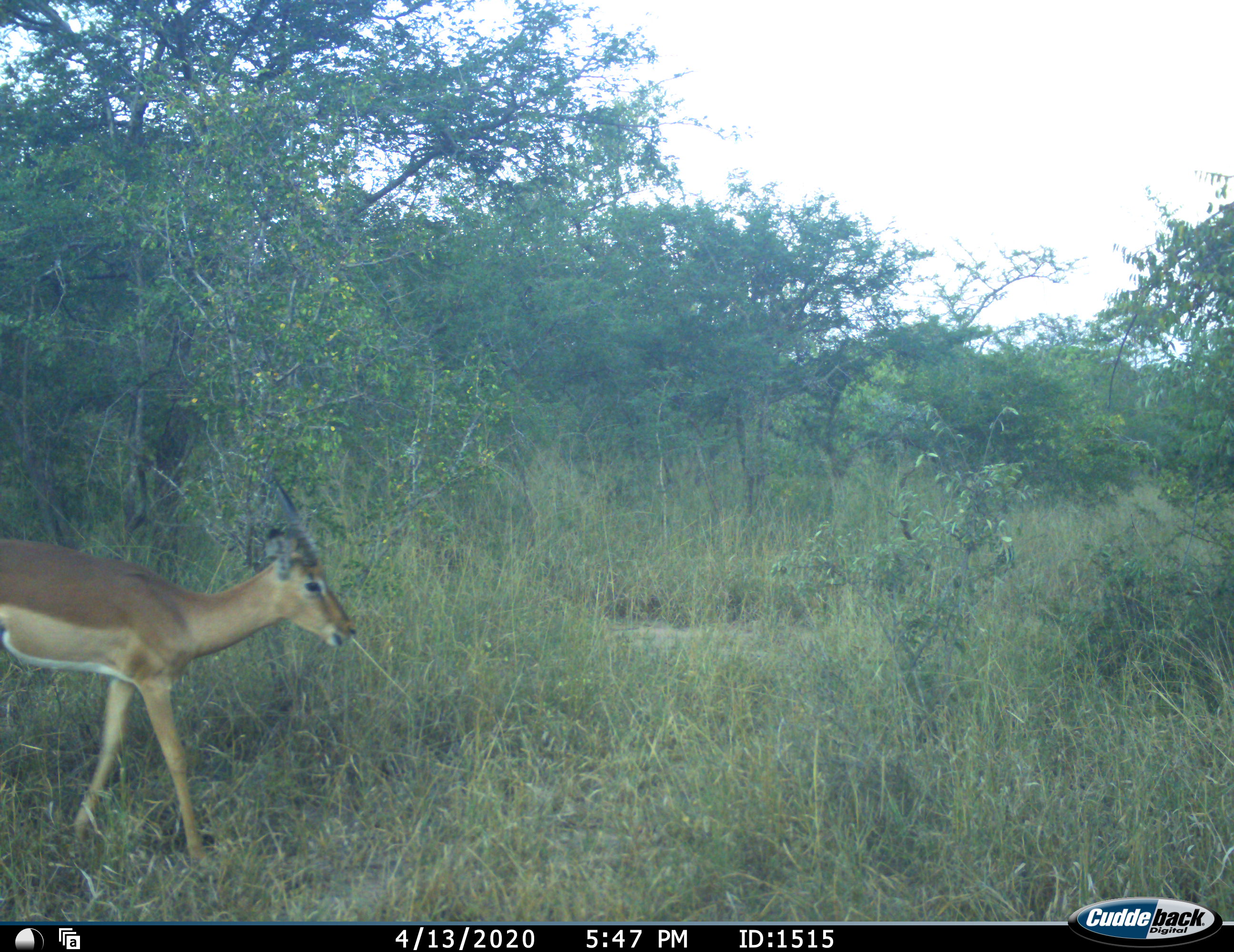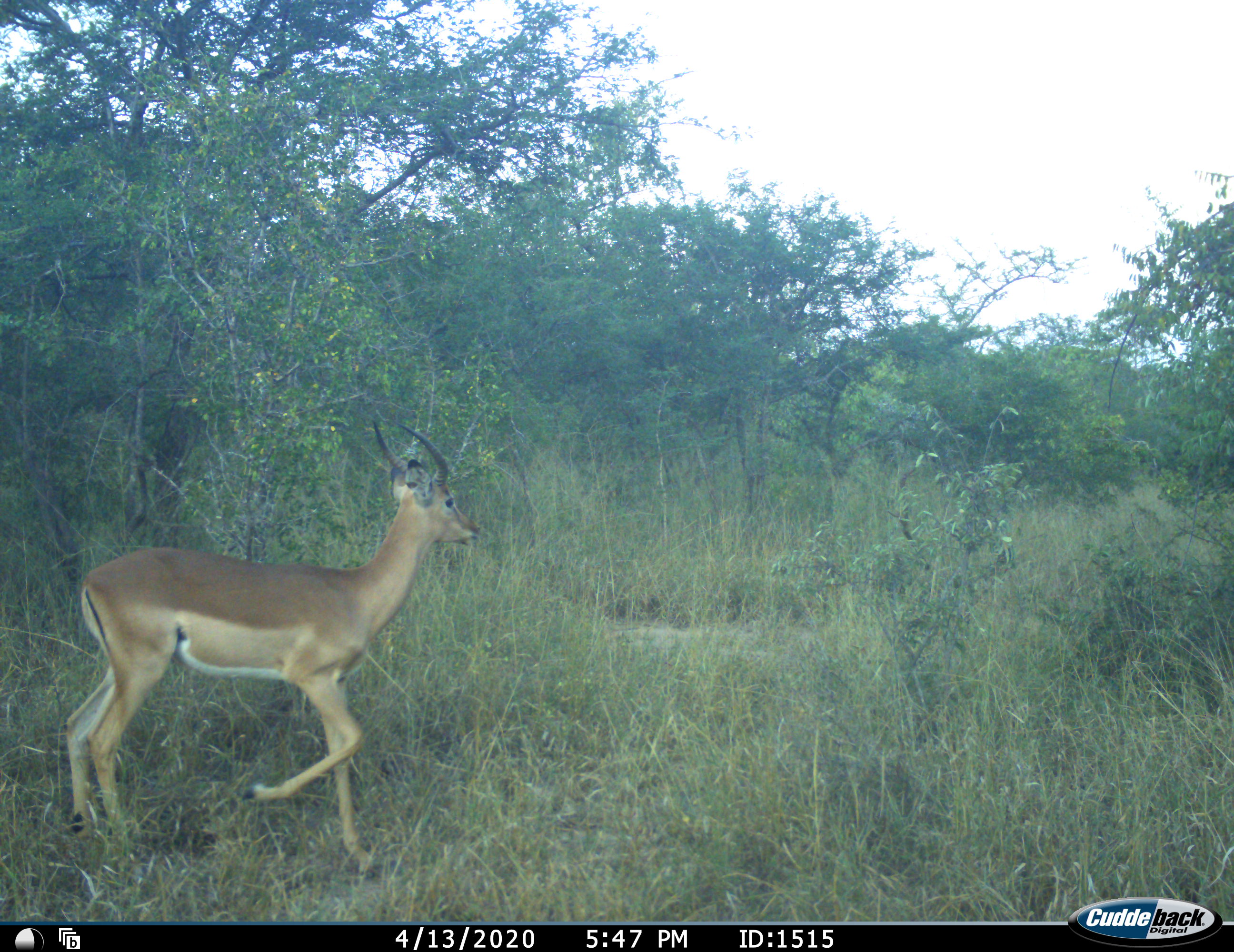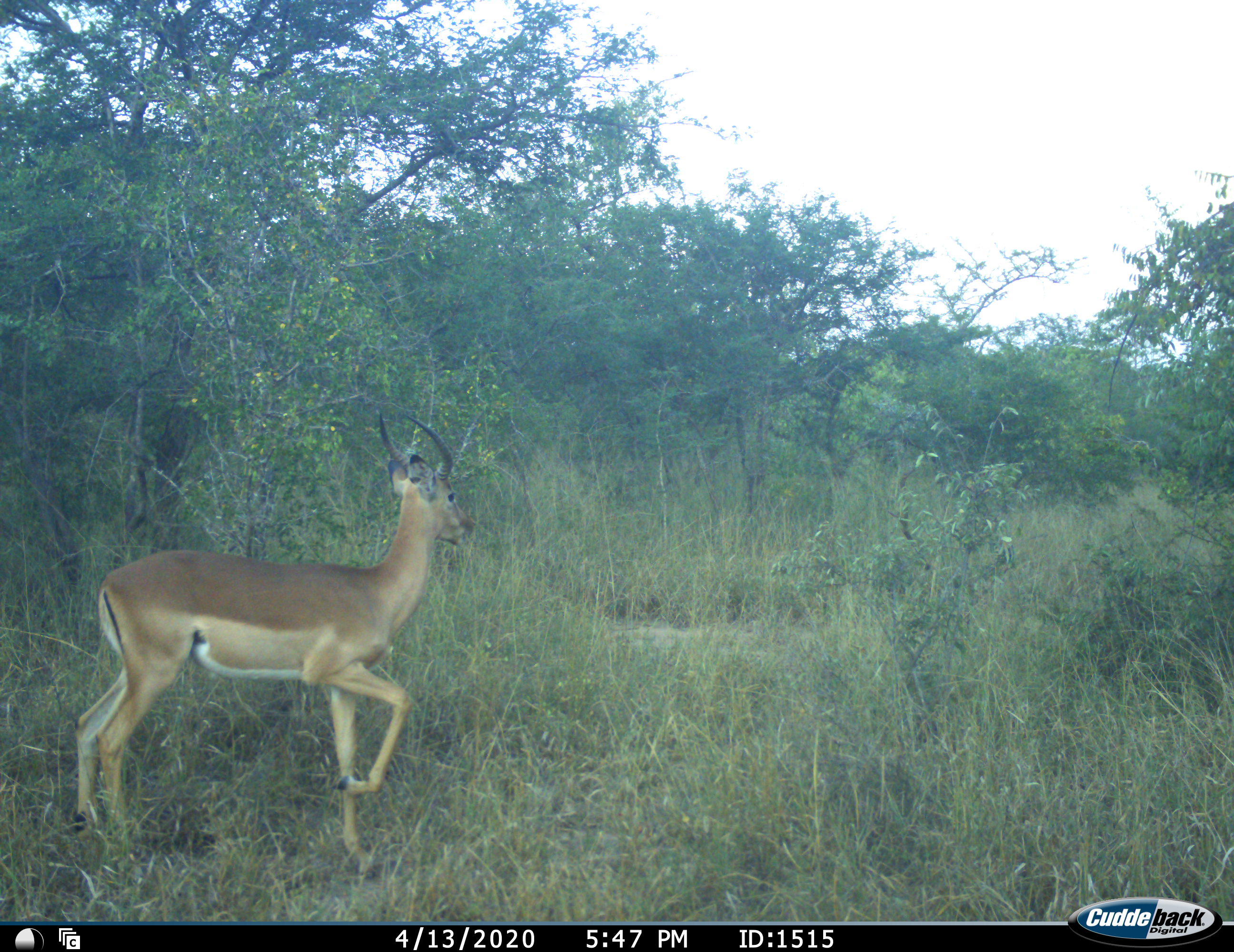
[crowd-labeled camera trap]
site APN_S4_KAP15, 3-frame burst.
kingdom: Animalia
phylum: Chordata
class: Mammalia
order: Artiodactyla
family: Bovidae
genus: Aepyceros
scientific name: Aepyceros melampus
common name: impala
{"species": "impala (Aepyceros melampus)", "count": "1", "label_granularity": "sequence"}